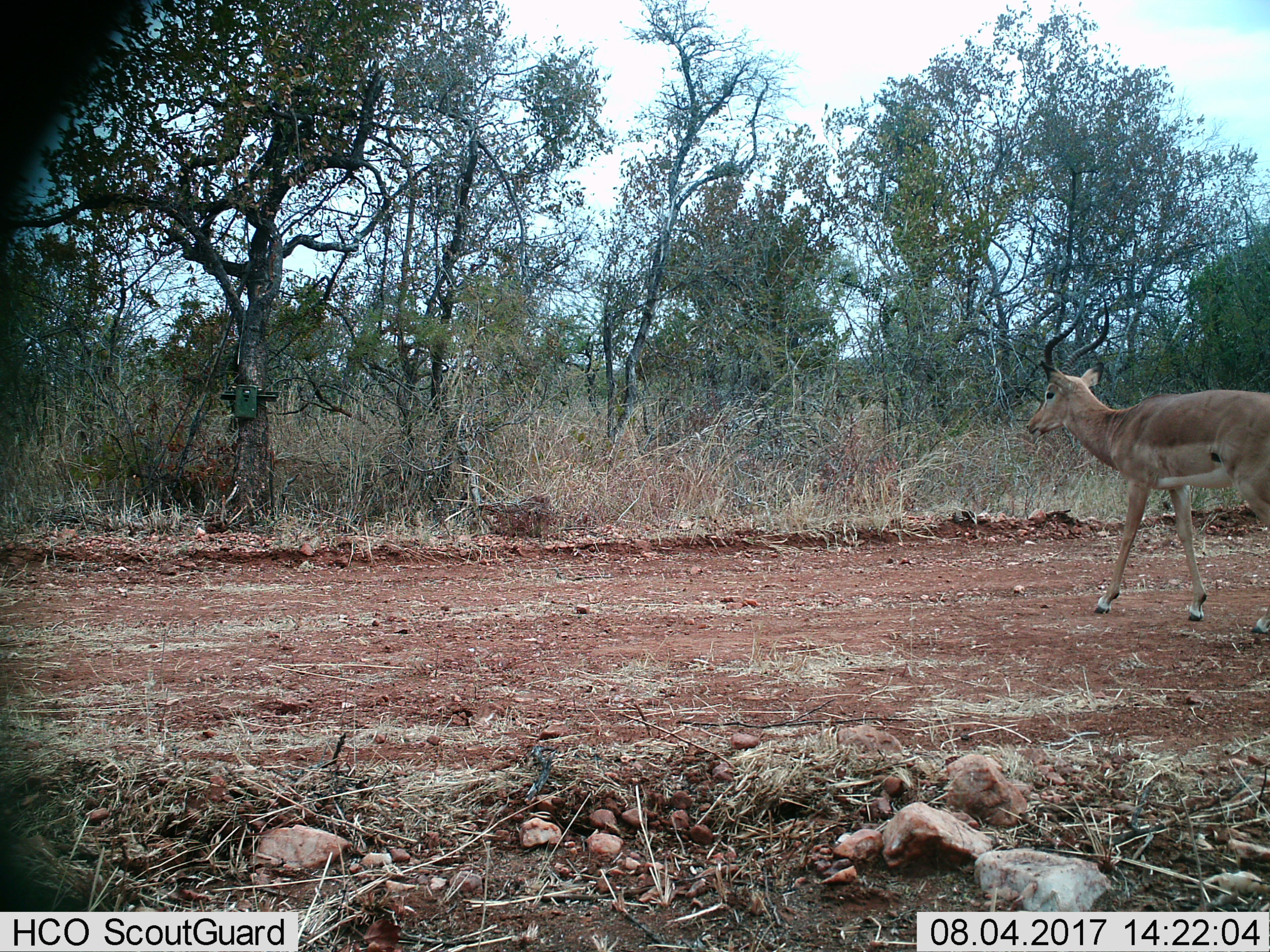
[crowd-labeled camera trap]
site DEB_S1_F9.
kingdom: Animalia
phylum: Chordata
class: Mammalia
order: Artiodactyla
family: Bovidae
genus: Aepyceros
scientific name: Aepyceros melampus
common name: impala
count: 1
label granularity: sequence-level